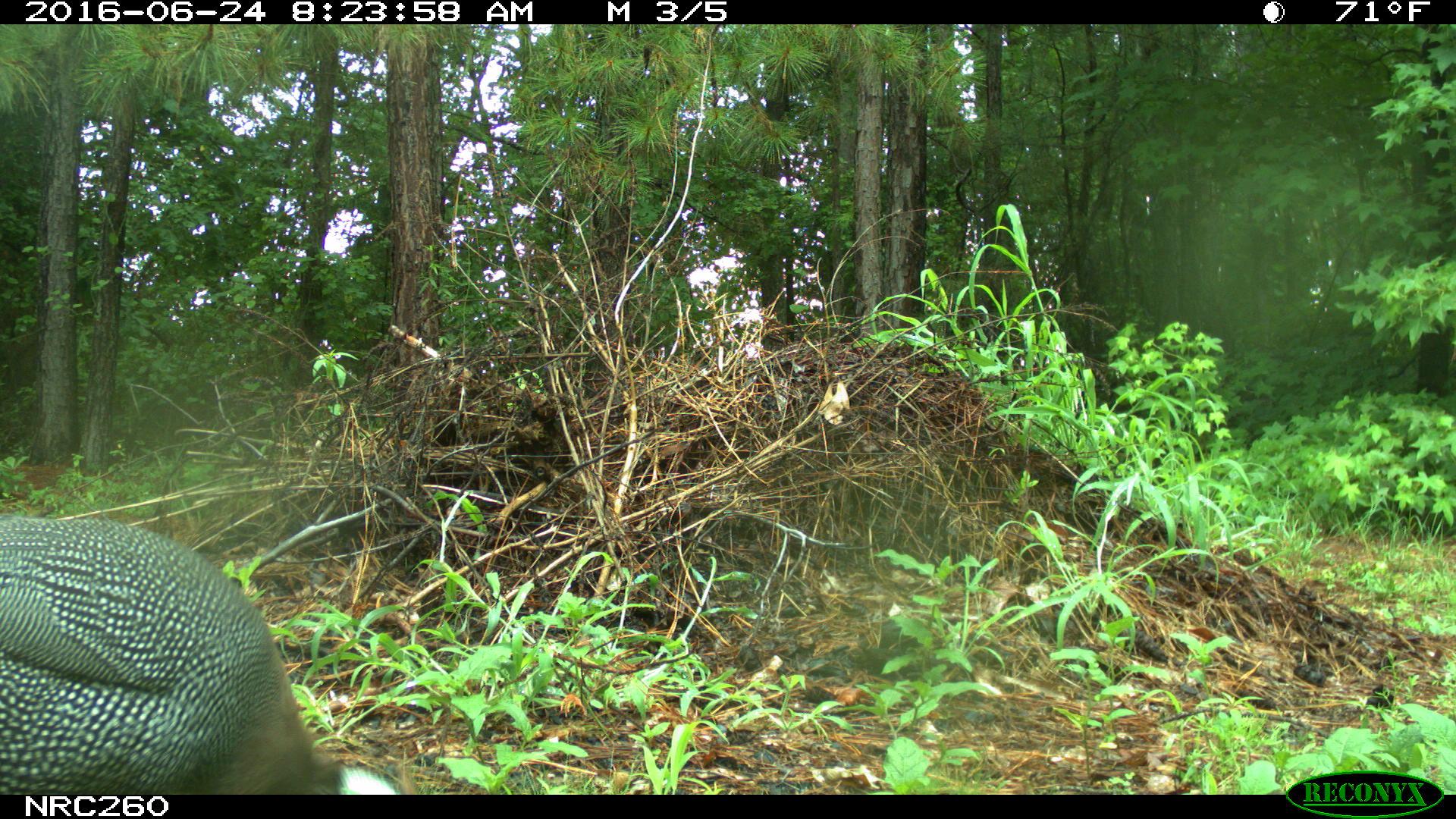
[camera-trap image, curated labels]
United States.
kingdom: Animalia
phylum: Chordata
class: Aves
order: Galliformes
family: Phasianidae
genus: Meleagris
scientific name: Meleagris gallopavo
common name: wild turkey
Wild Turkey (Meleagris gallopavo).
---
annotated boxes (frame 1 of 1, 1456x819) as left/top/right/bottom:
Wild Turkey: 0/501/462/801